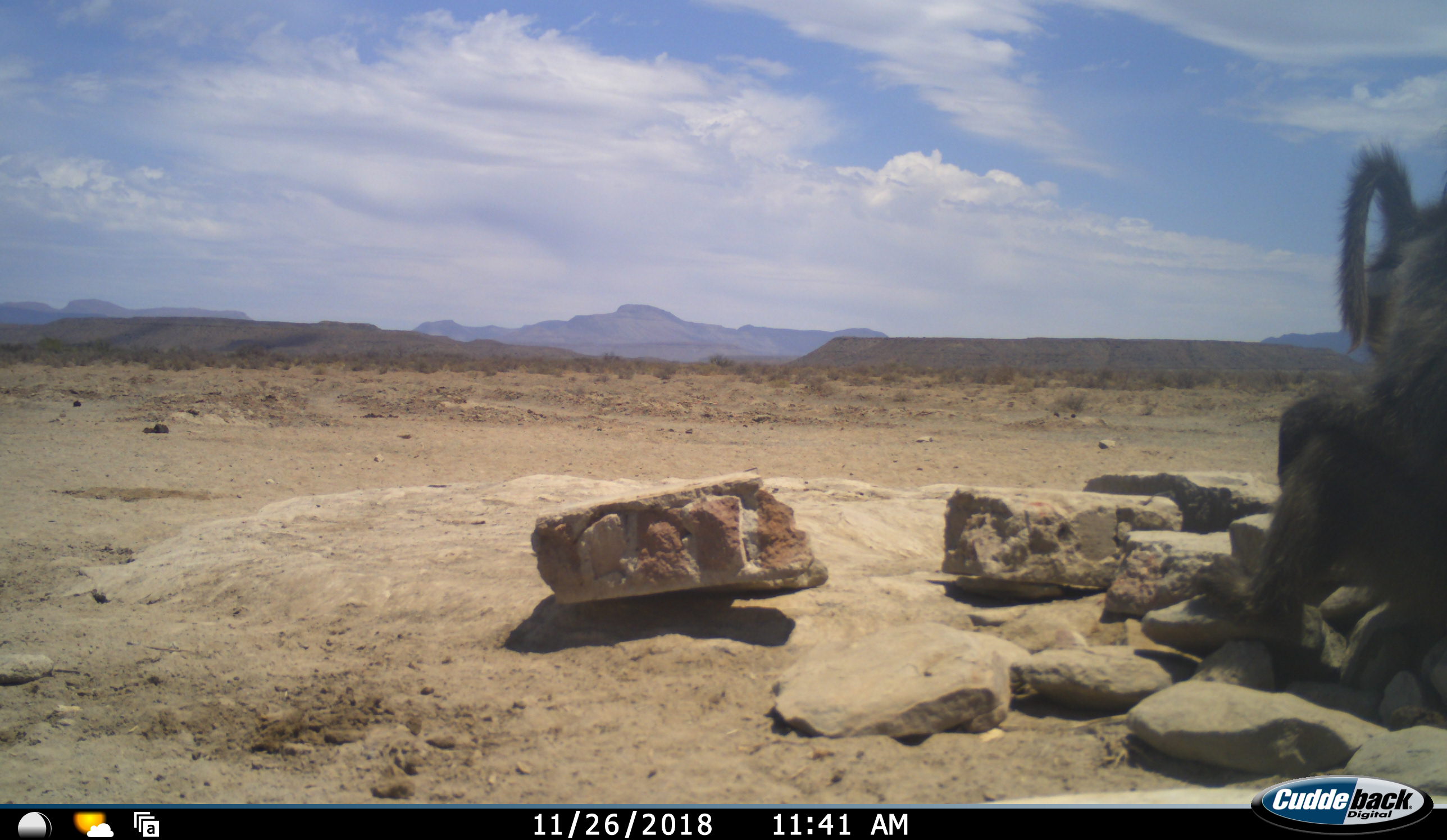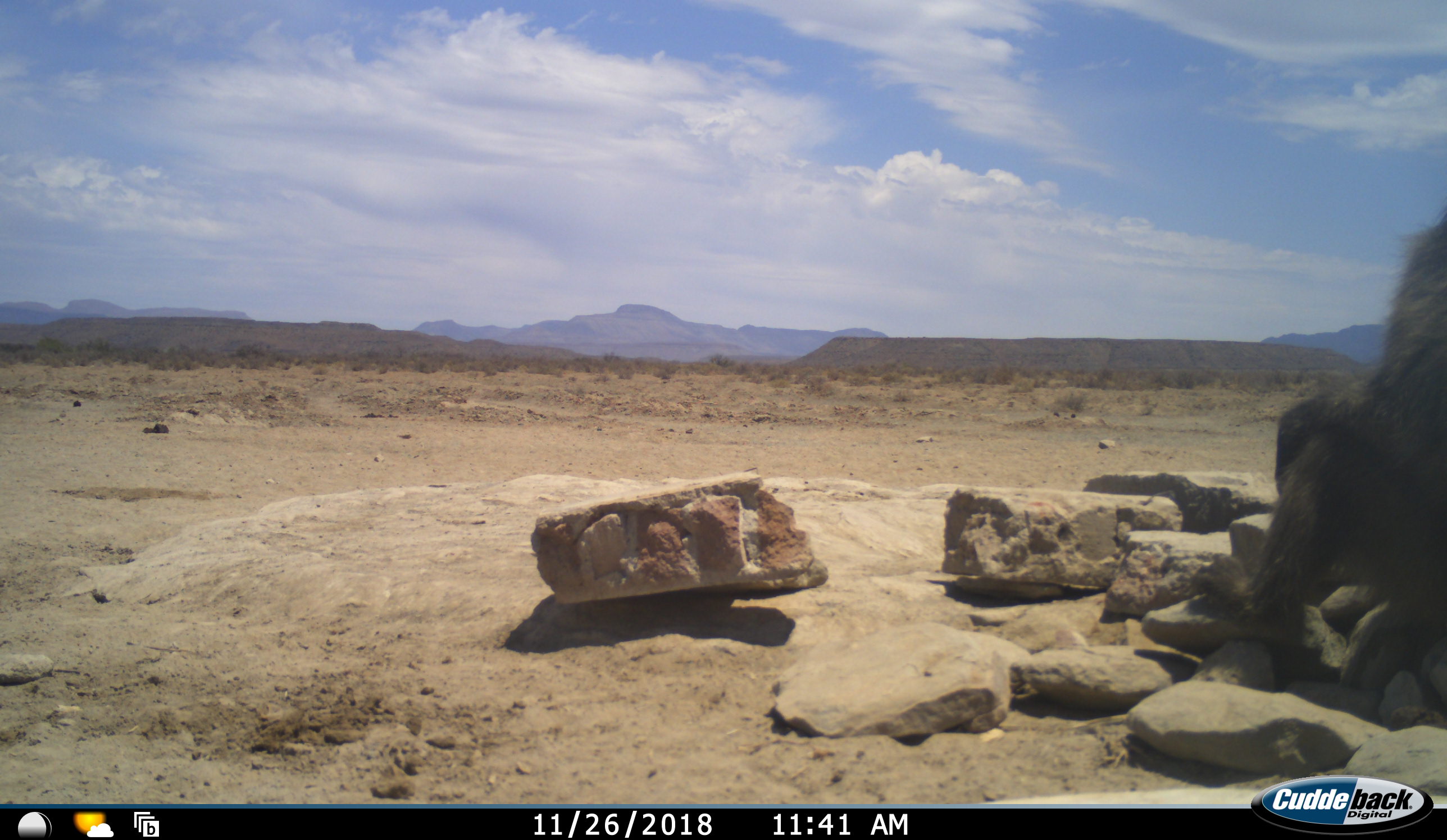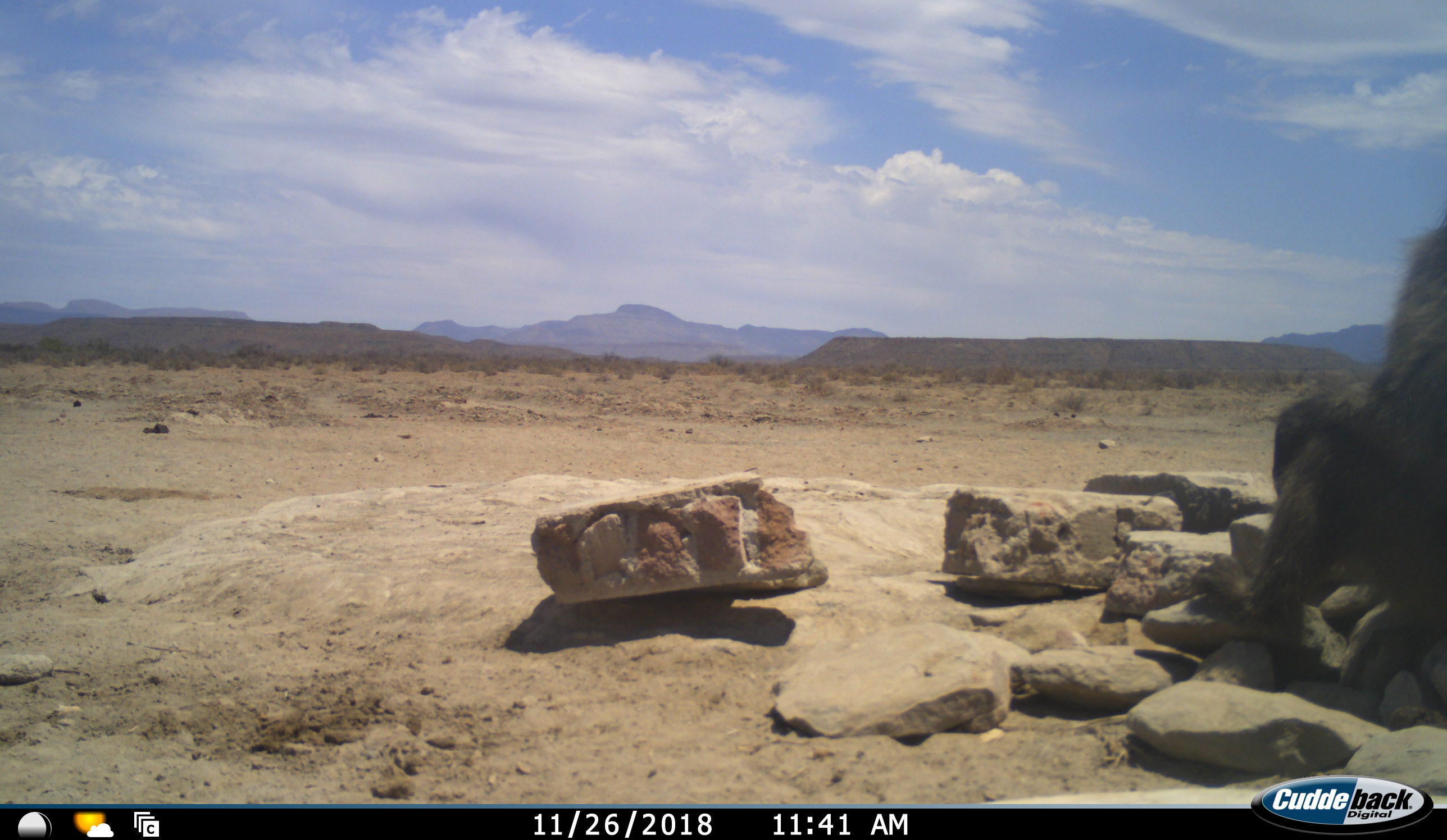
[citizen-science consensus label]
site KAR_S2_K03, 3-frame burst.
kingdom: Animalia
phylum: Chordata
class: Mammalia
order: Primates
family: Cercopithecidae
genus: Papio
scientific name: Papio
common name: baboon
Baboon (Papio), count 2. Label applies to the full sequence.